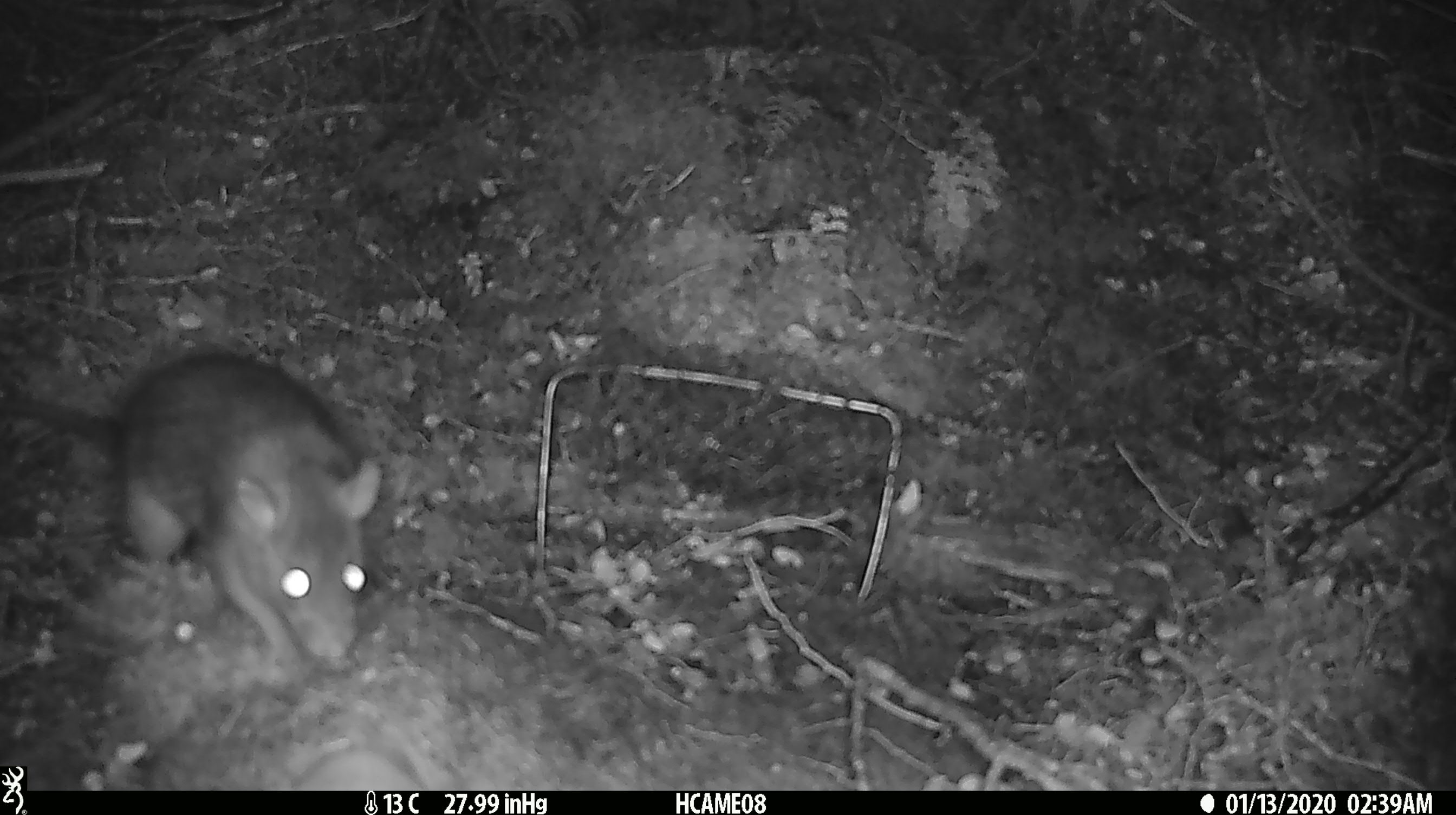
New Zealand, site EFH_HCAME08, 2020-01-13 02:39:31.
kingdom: Animalia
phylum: Chordata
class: Mammalia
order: Rodentia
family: Muridae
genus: Rattus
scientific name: Rattus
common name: rat